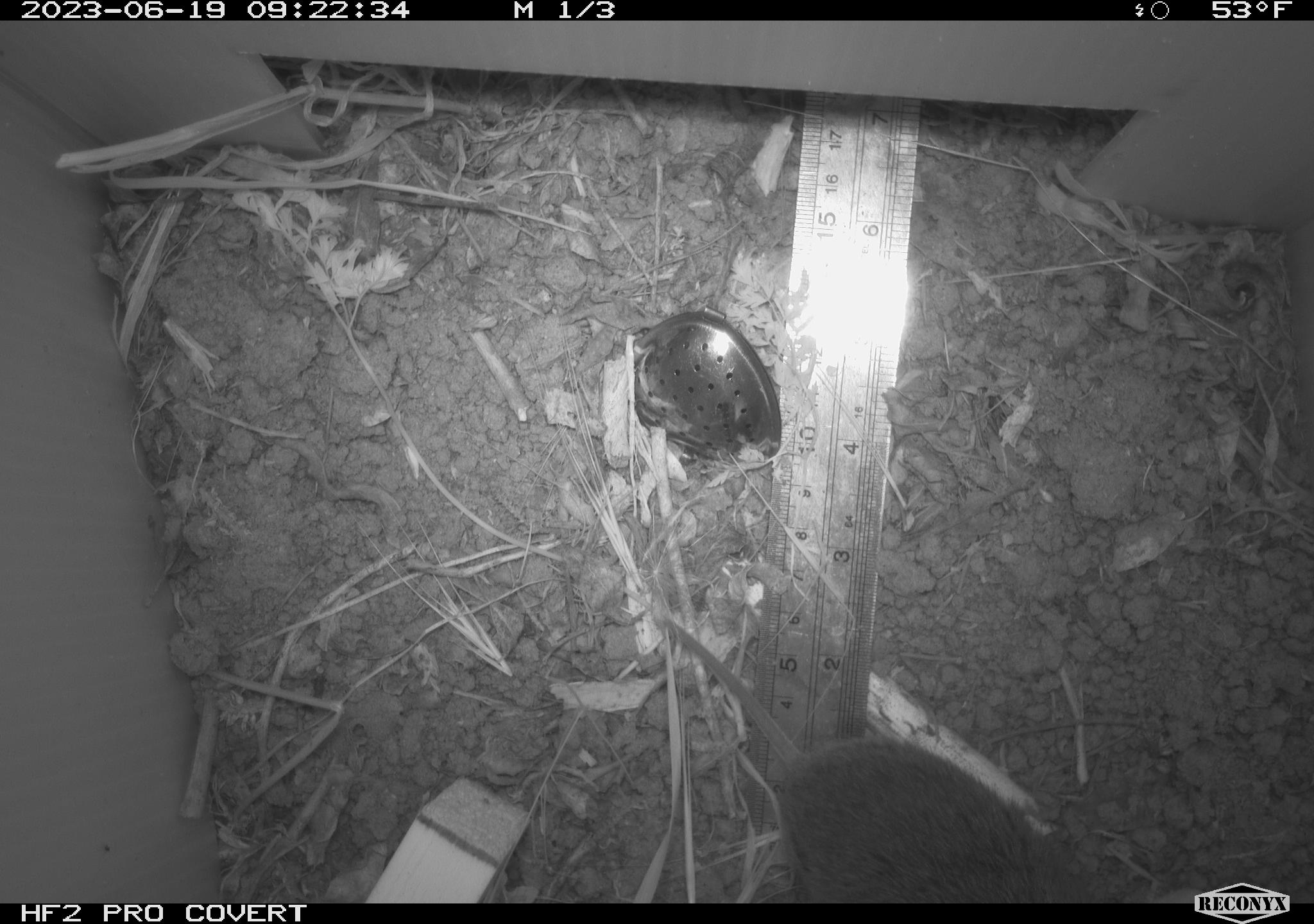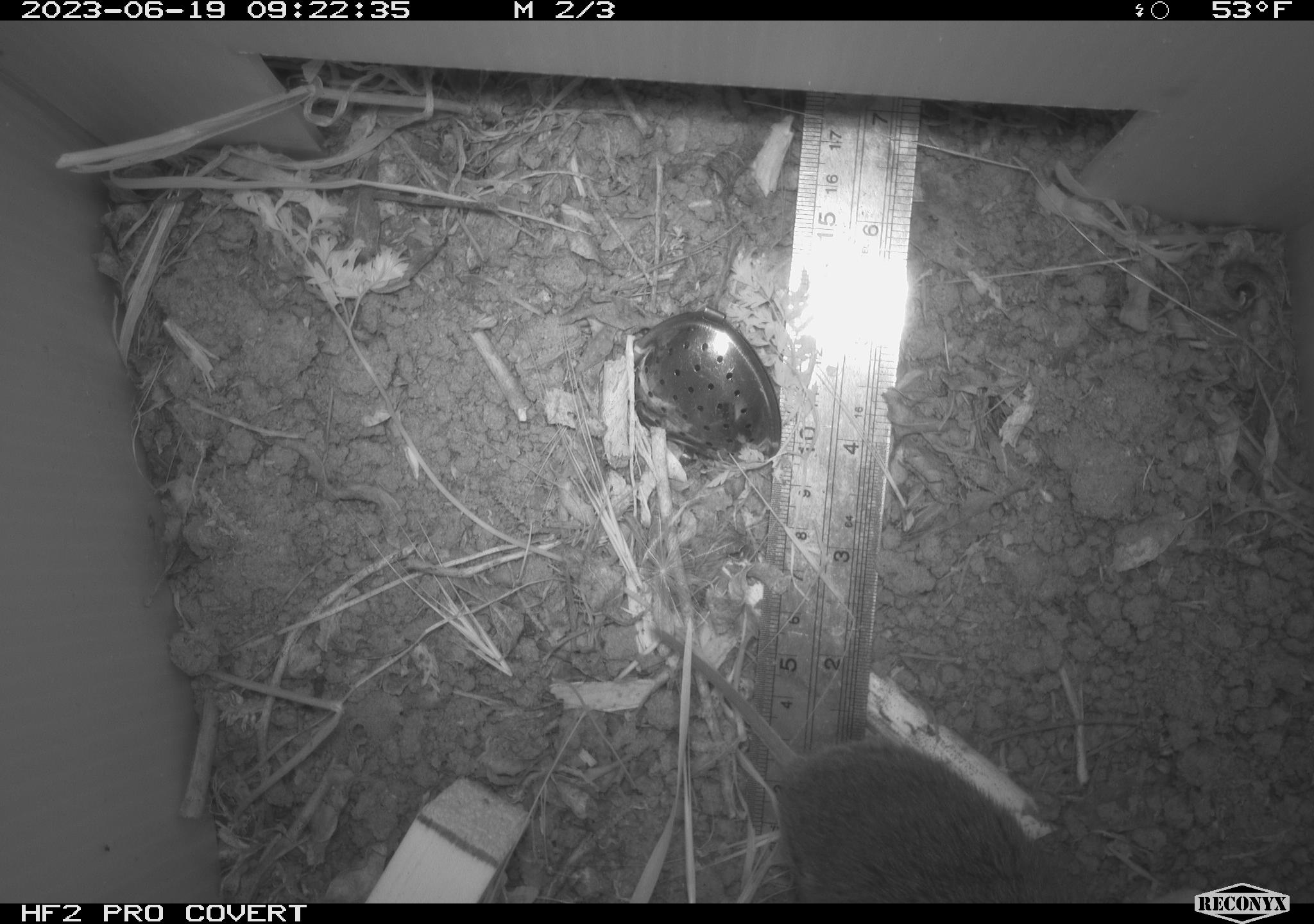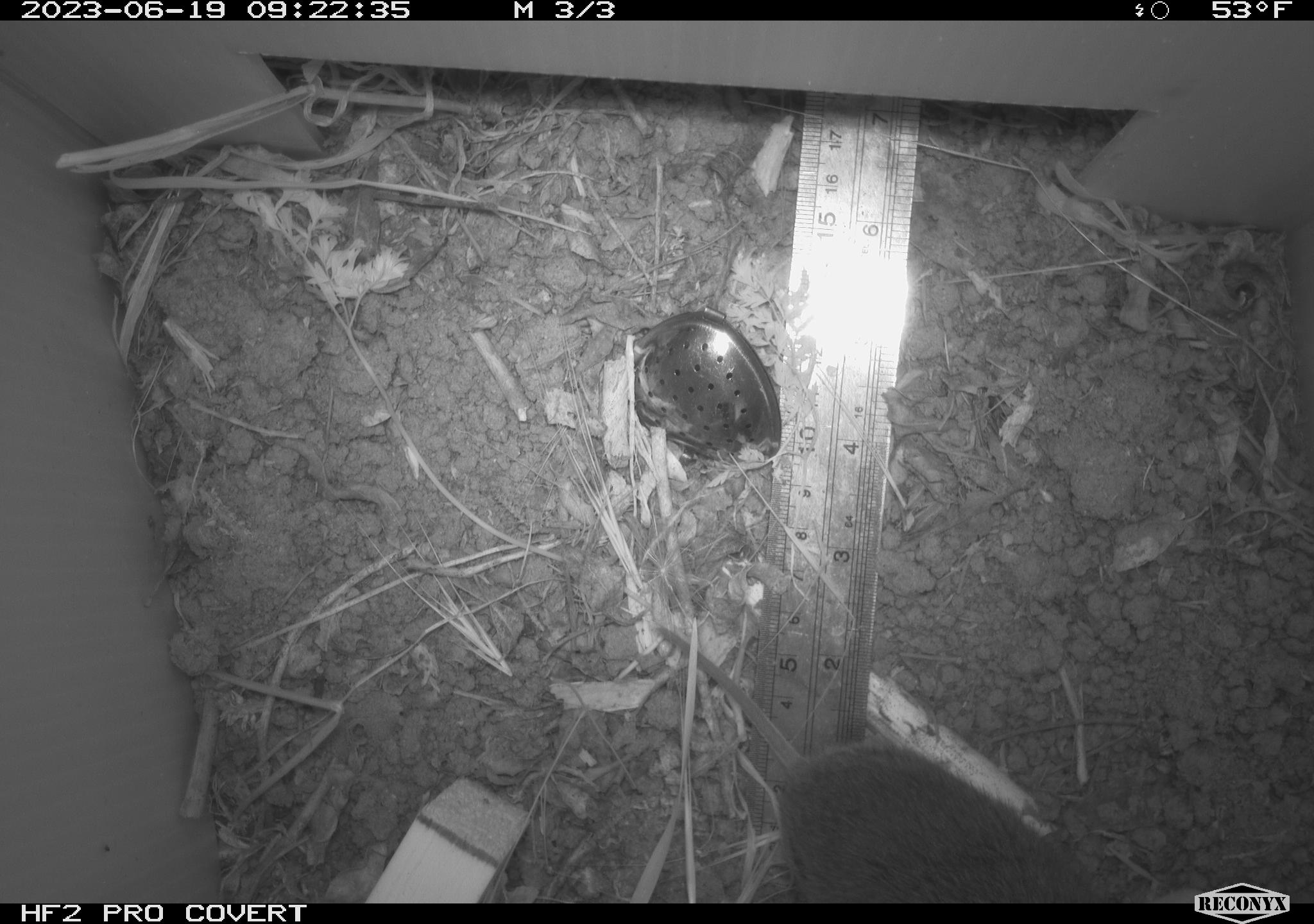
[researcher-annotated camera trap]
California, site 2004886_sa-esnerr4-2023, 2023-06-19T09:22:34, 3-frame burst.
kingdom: Animalia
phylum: Chordata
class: Mammalia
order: Rodentia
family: Cricetidae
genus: Microtus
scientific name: Microtus californicus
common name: california vole